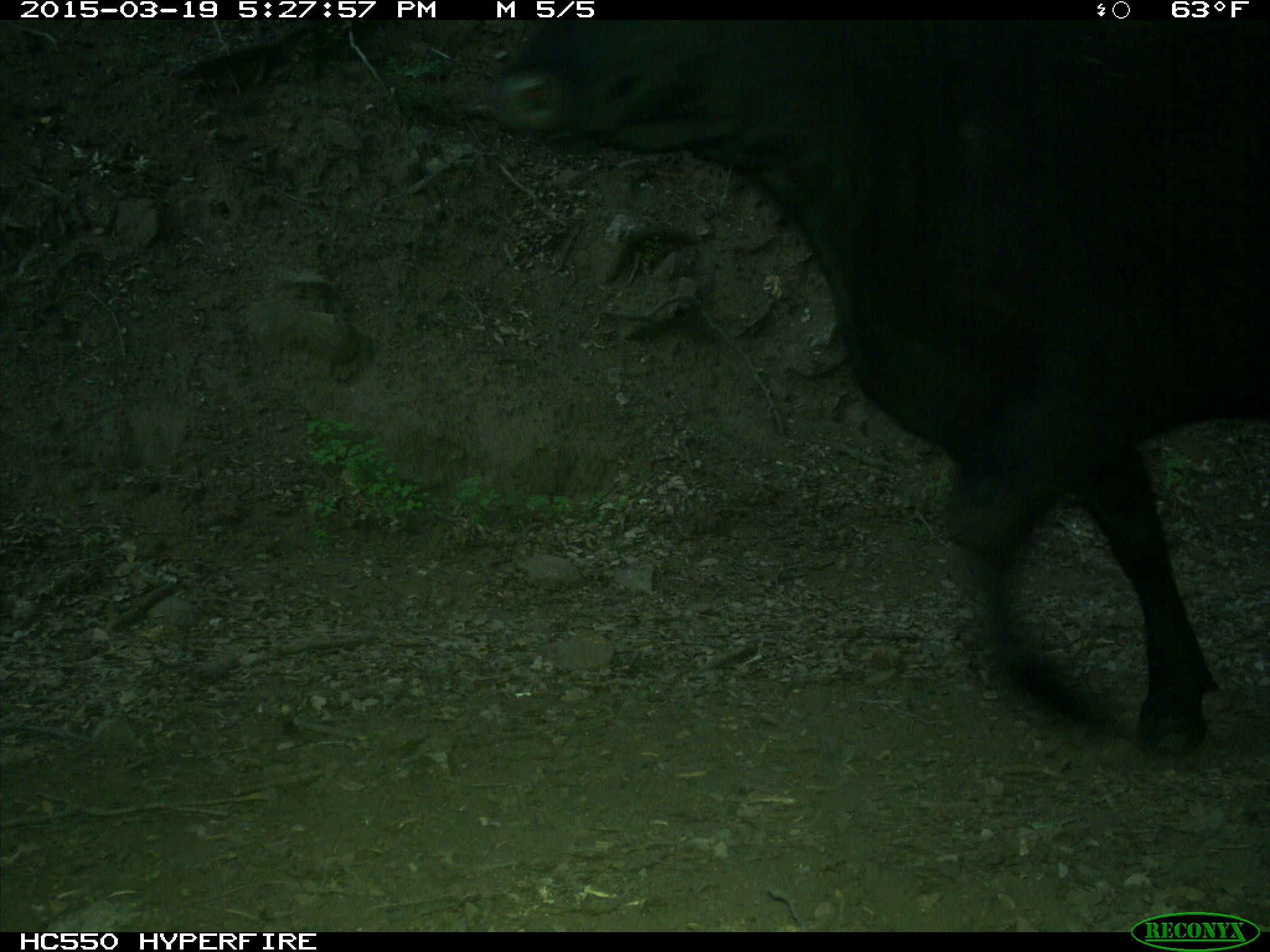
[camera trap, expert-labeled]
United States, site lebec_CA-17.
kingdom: Animalia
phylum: Chordata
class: Mammalia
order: Artiodactyla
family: Bovidae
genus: Bos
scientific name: Bos taurus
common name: domestic cow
Bos taurus (domestic cow).